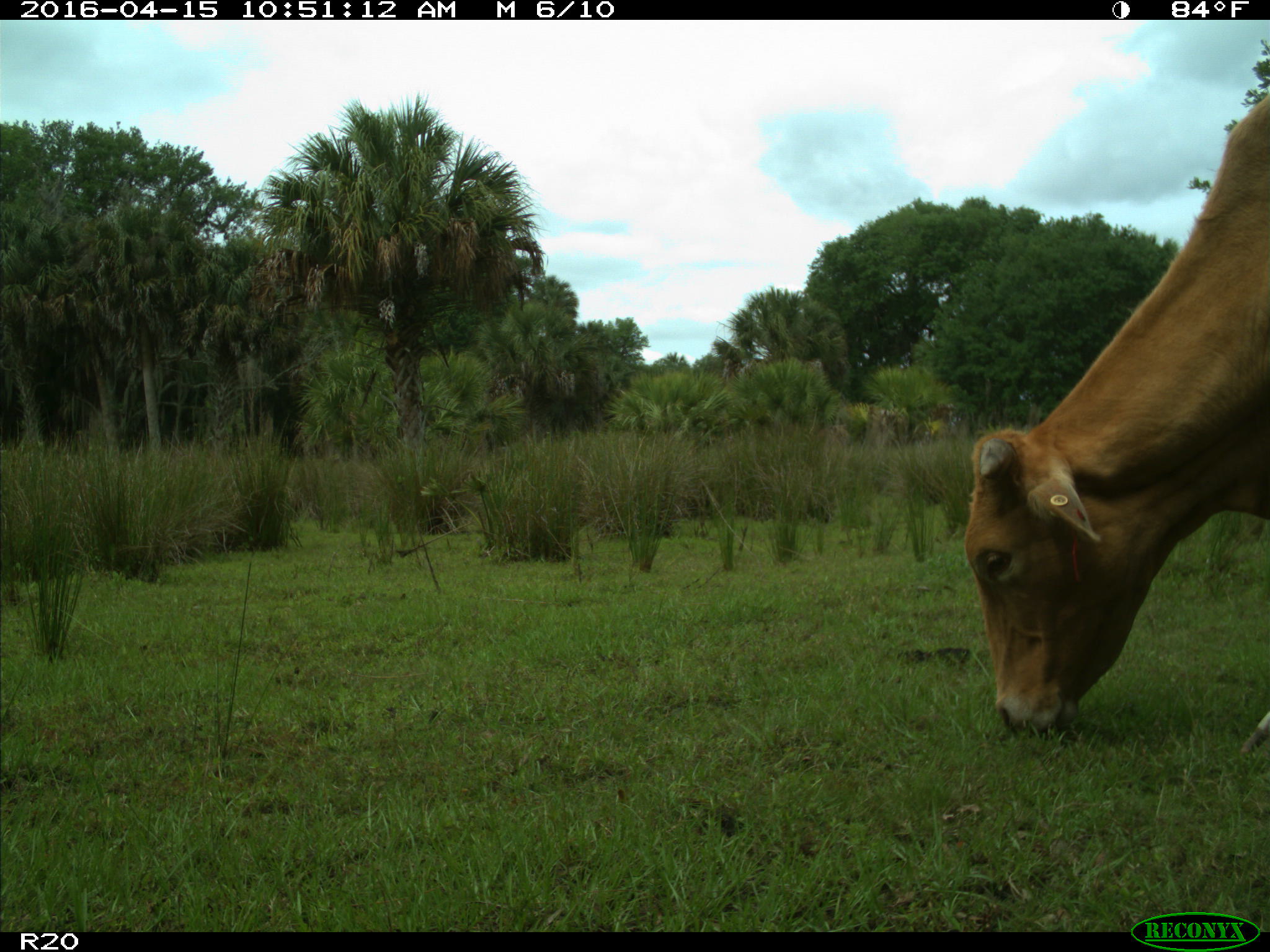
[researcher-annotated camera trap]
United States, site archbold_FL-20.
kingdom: Animalia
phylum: Chordata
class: Mammalia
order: Artiodactyla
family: Bovidae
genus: Bos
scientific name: Bos taurus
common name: domestic cow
Bos taurus (domestic cow).